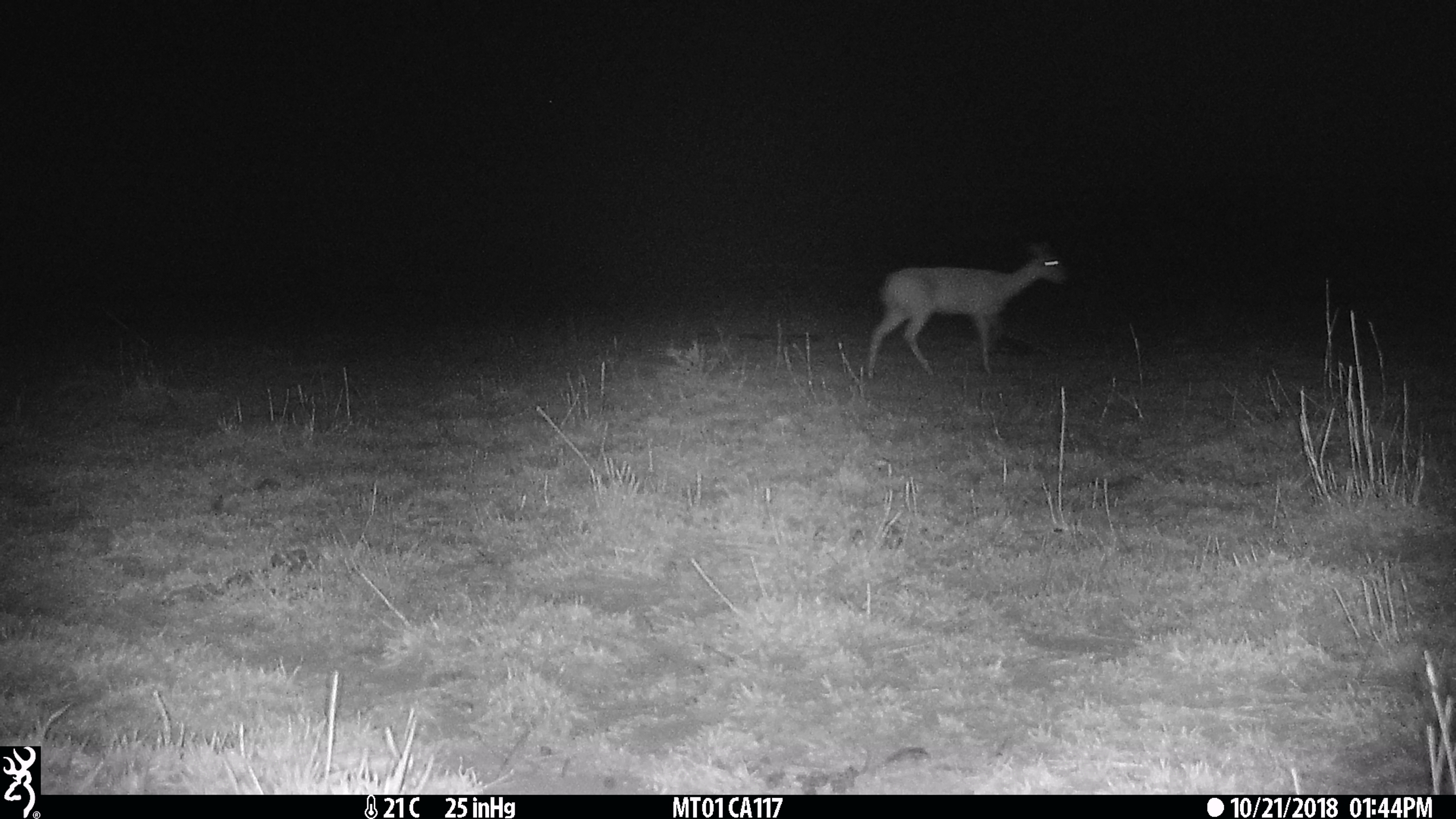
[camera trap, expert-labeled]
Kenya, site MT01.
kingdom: Animalia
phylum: Chordata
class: Mammalia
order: Artiodactyla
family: Bovidae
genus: Ourebia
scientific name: Ourebia ourebi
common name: oribi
Oribi (Ourebia ourebi).